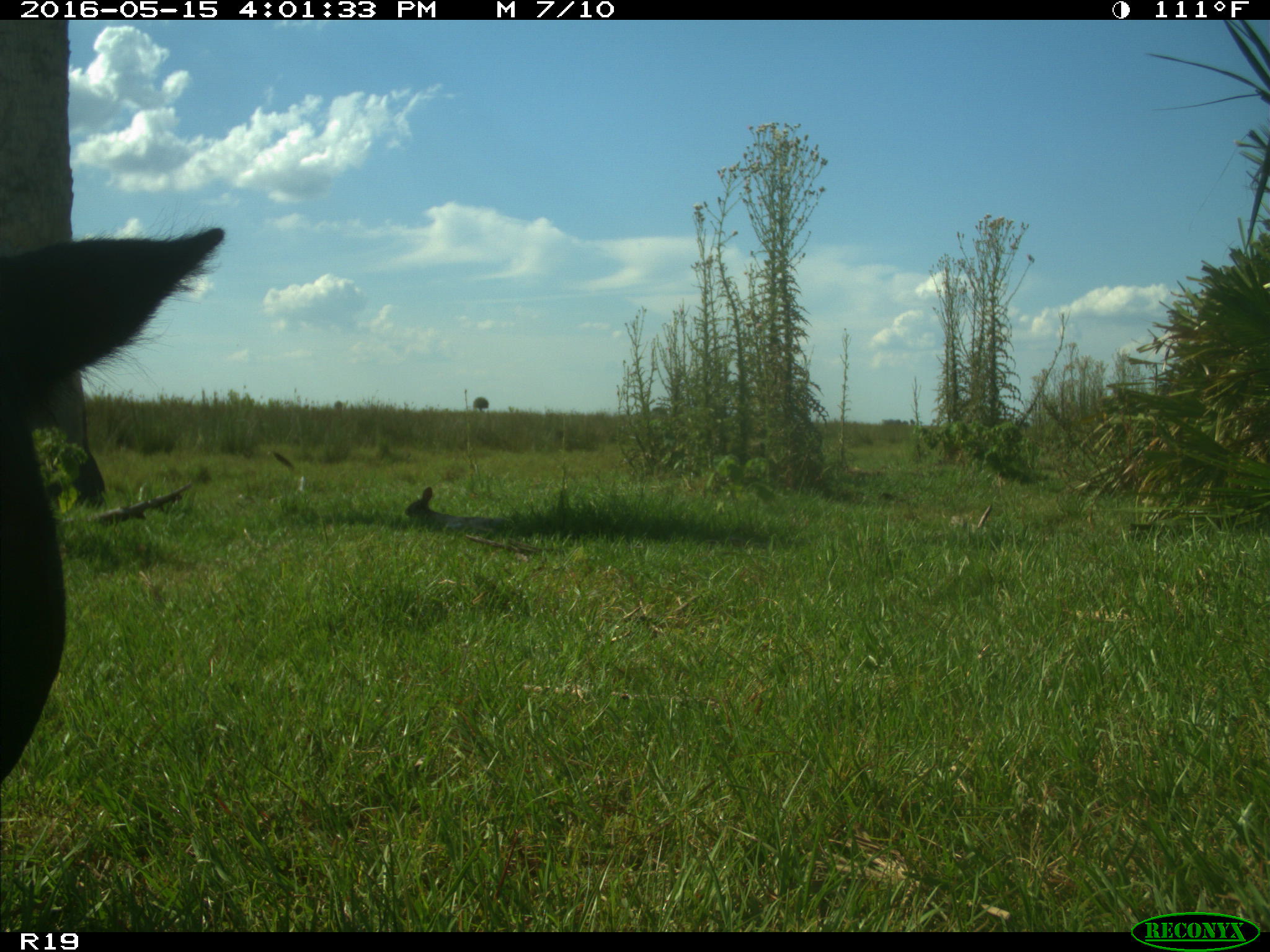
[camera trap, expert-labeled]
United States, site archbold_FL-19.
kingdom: Animalia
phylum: Chordata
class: Mammalia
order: Artiodactyla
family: Bovidae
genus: Bos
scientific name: Bos taurus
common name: domestic cow